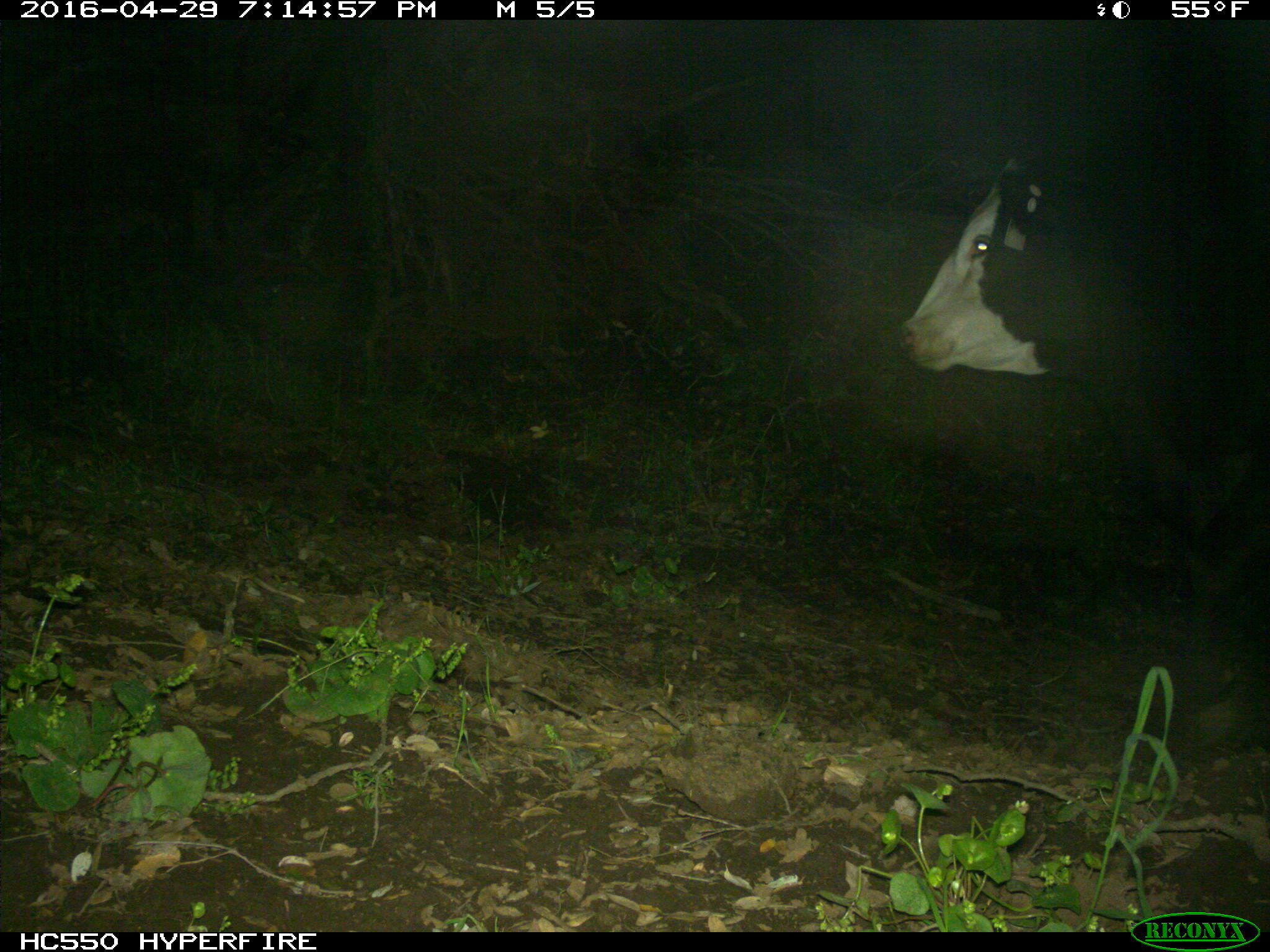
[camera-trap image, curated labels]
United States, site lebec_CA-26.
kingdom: Animalia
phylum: Chordata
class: Mammalia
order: Artiodactyla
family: Bovidae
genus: Bos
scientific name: Bos taurus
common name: domestic cow